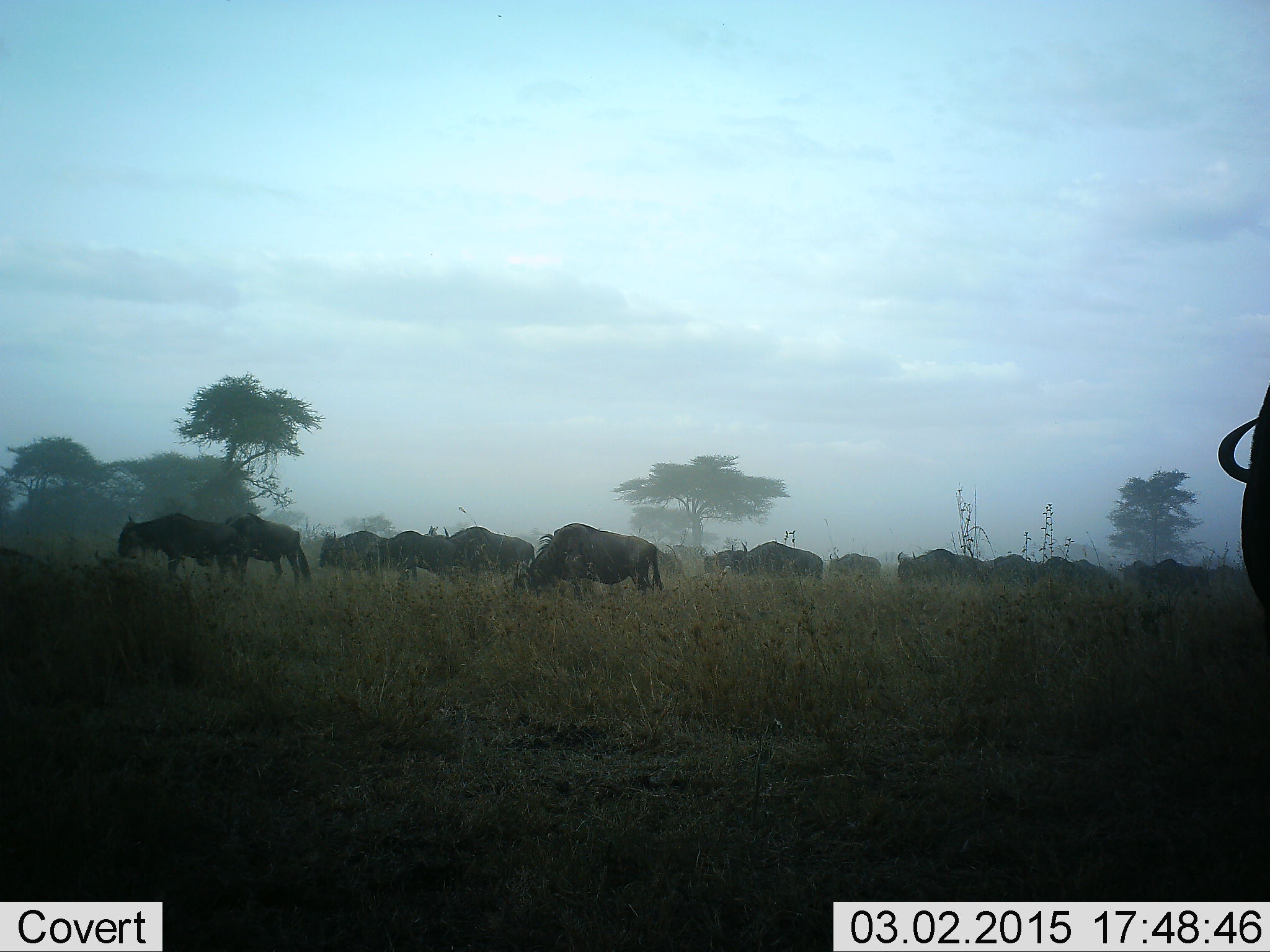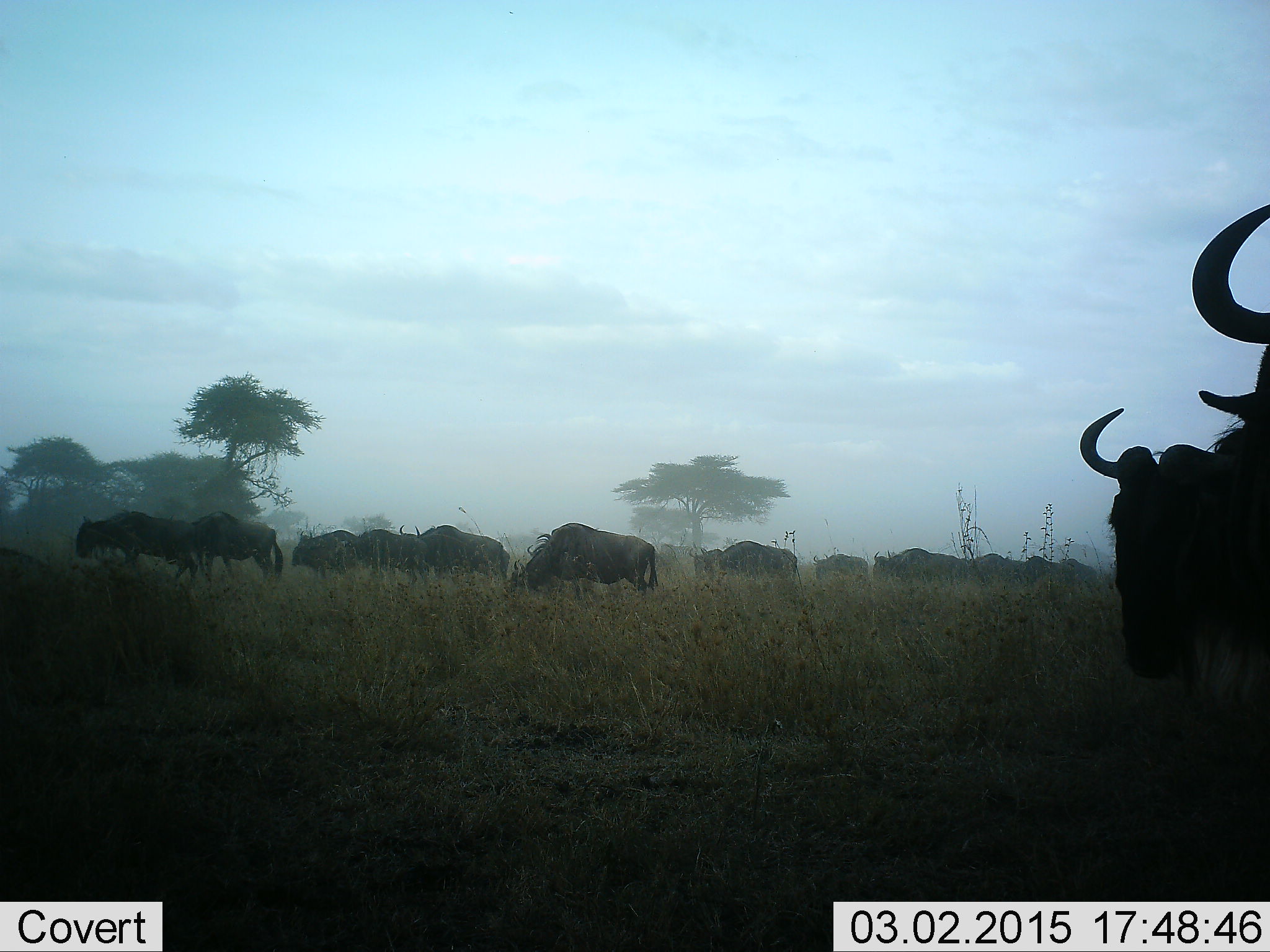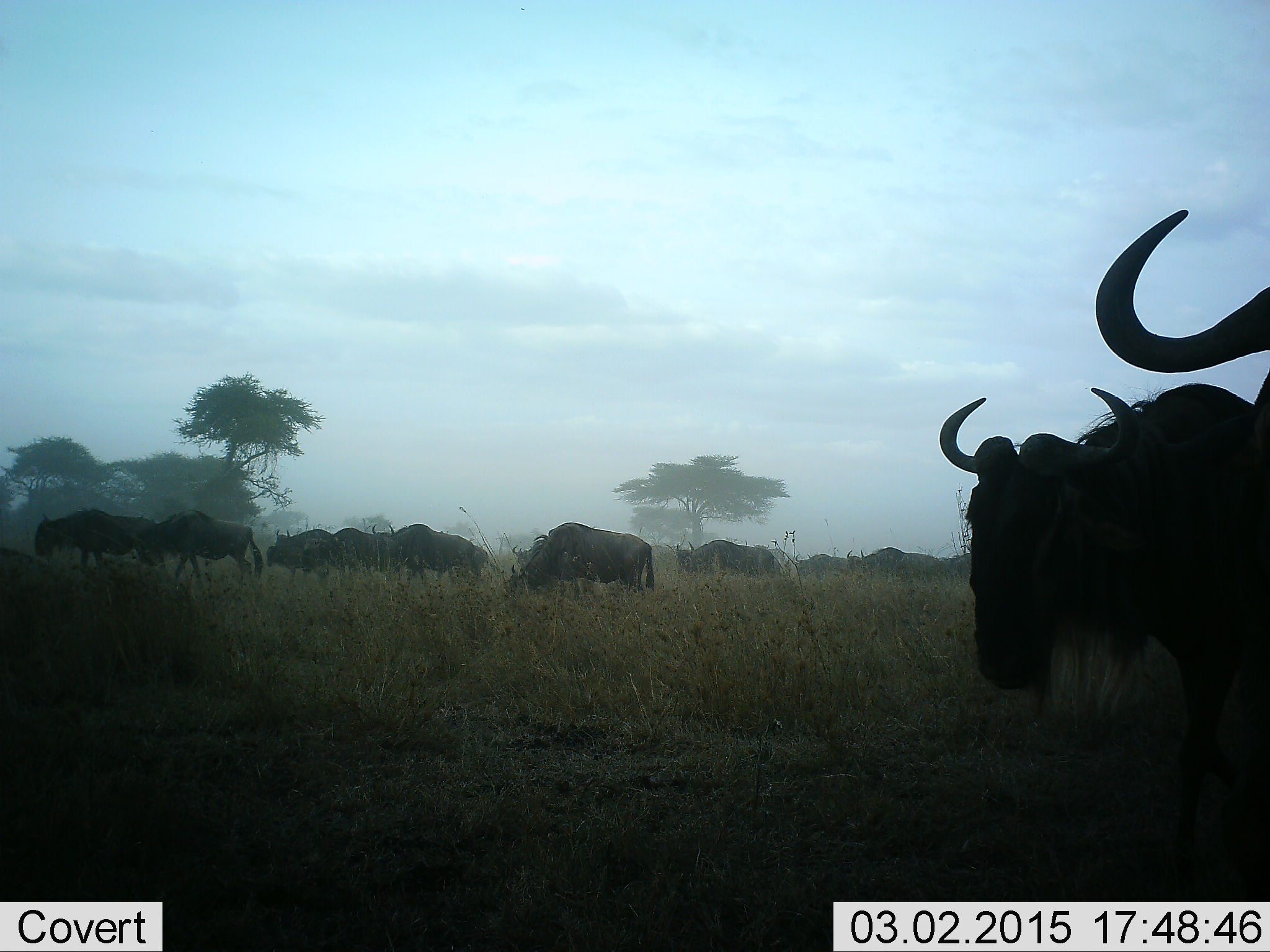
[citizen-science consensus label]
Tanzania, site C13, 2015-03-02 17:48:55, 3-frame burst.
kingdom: Animalia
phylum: Chordata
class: Mammalia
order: Artiodactyla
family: Bovidae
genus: Connochaetes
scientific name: Connochaetes taurinus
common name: blue wildebeest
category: wildebeest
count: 11-50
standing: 10%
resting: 0%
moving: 90%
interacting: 10%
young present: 0%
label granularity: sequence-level